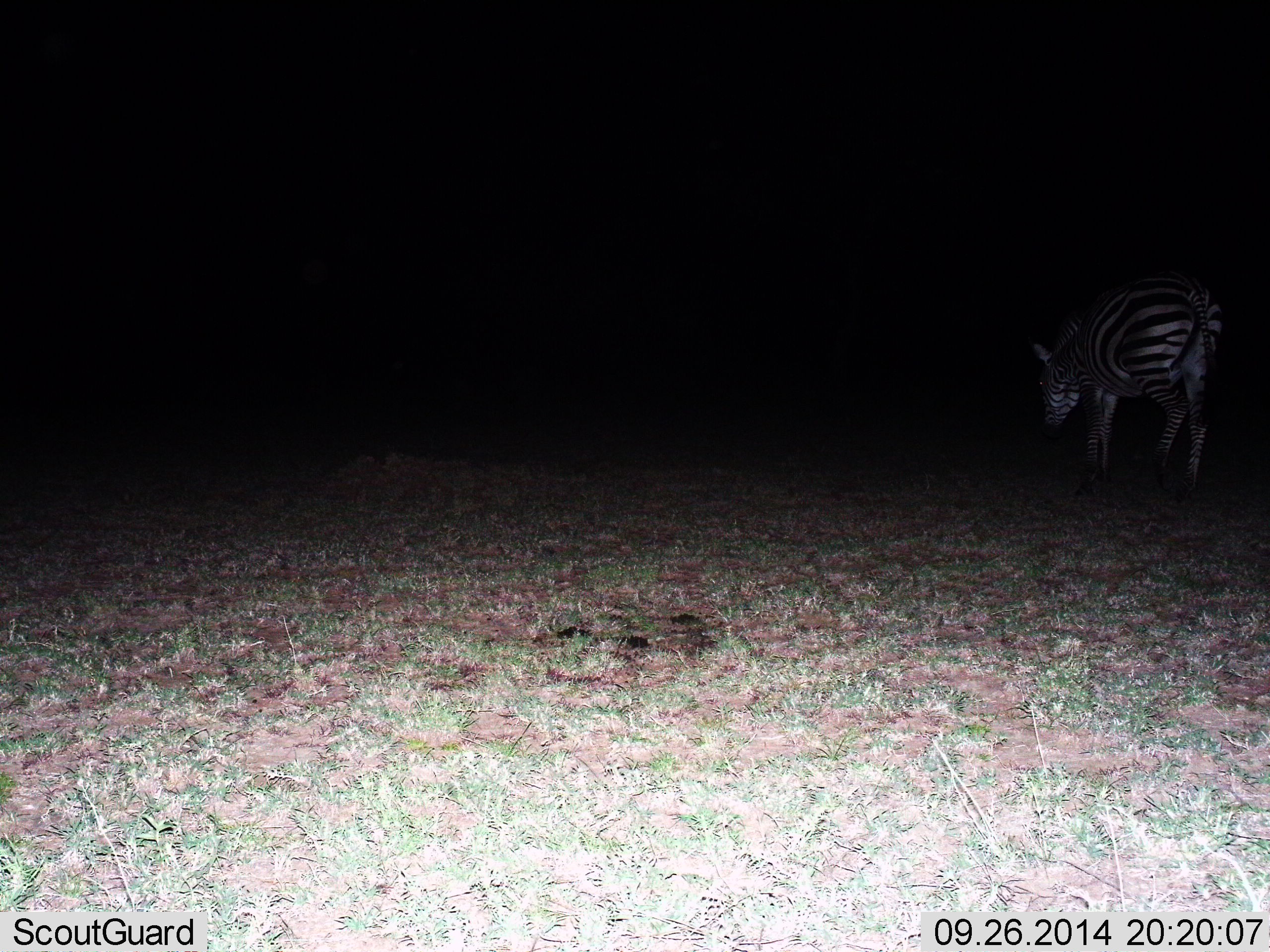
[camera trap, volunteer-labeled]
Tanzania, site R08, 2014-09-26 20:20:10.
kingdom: Animalia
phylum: Chordata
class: Mammalia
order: Perissodactyla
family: Equidae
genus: Equus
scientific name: Equus quagga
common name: plains zebra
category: zebra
Zebra (plains zebra) (Equus quagga), count 1. Behavior (volunteer vote fractions): standing 10%, resting 0%, moving 70%, interacting 0%. Young present (vote fraction): 0%. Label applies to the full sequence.